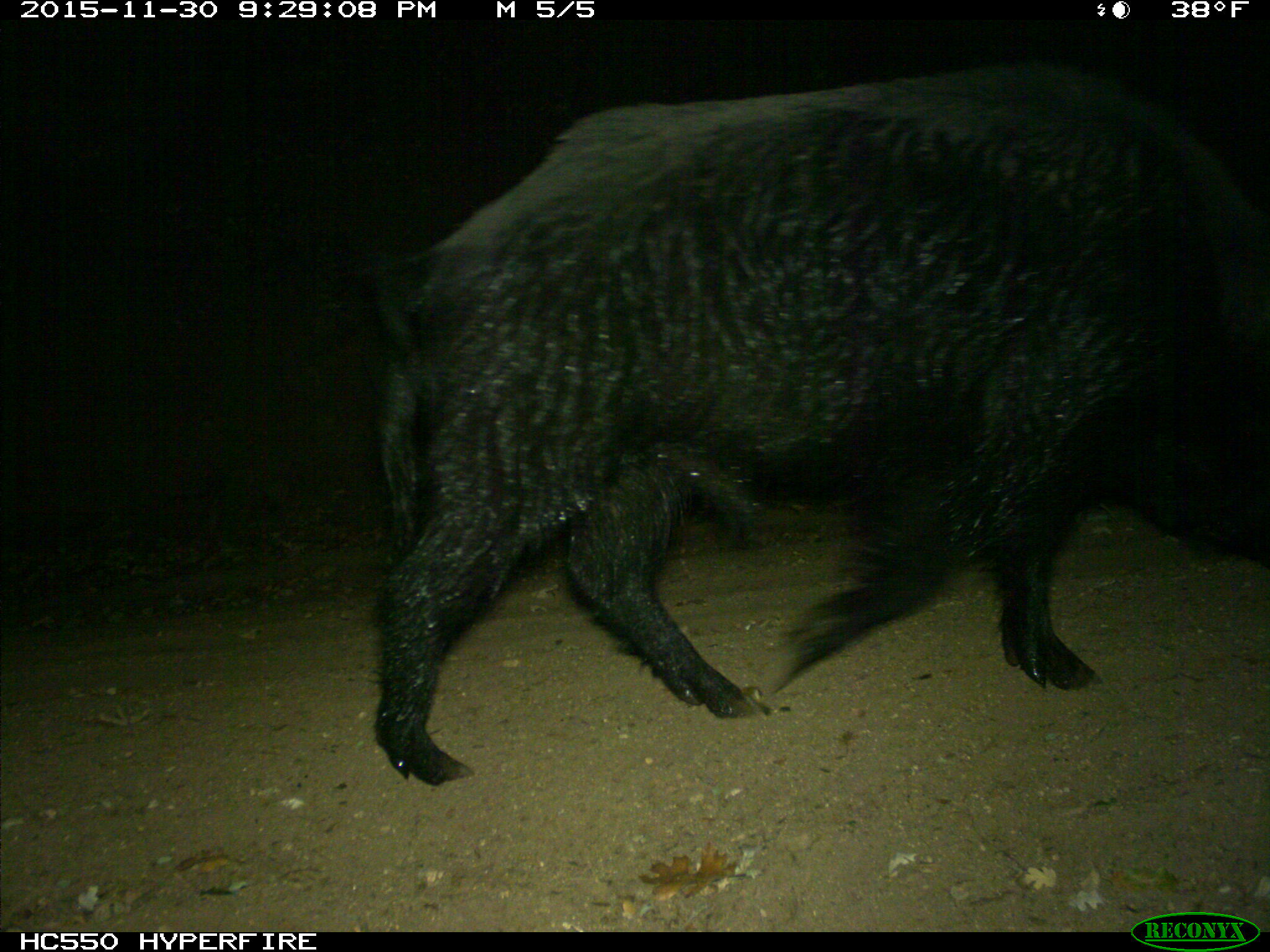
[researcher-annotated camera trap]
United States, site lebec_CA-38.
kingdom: Animalia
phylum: Chordata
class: Mammalia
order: Artiodactyla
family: Suidae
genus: Sus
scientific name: Sus scrofa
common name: wild boar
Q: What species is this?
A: Sus scrofa (wild boar).